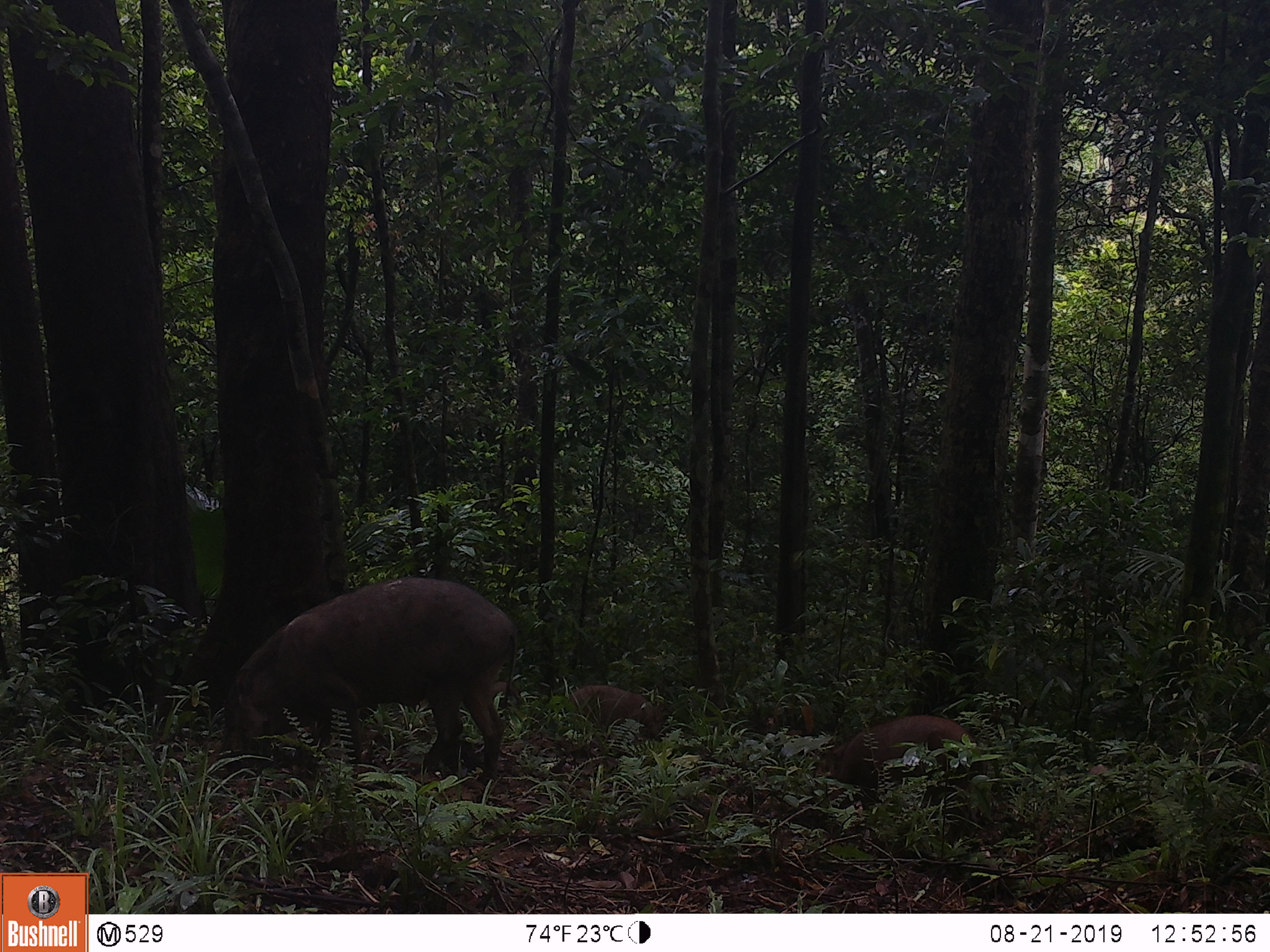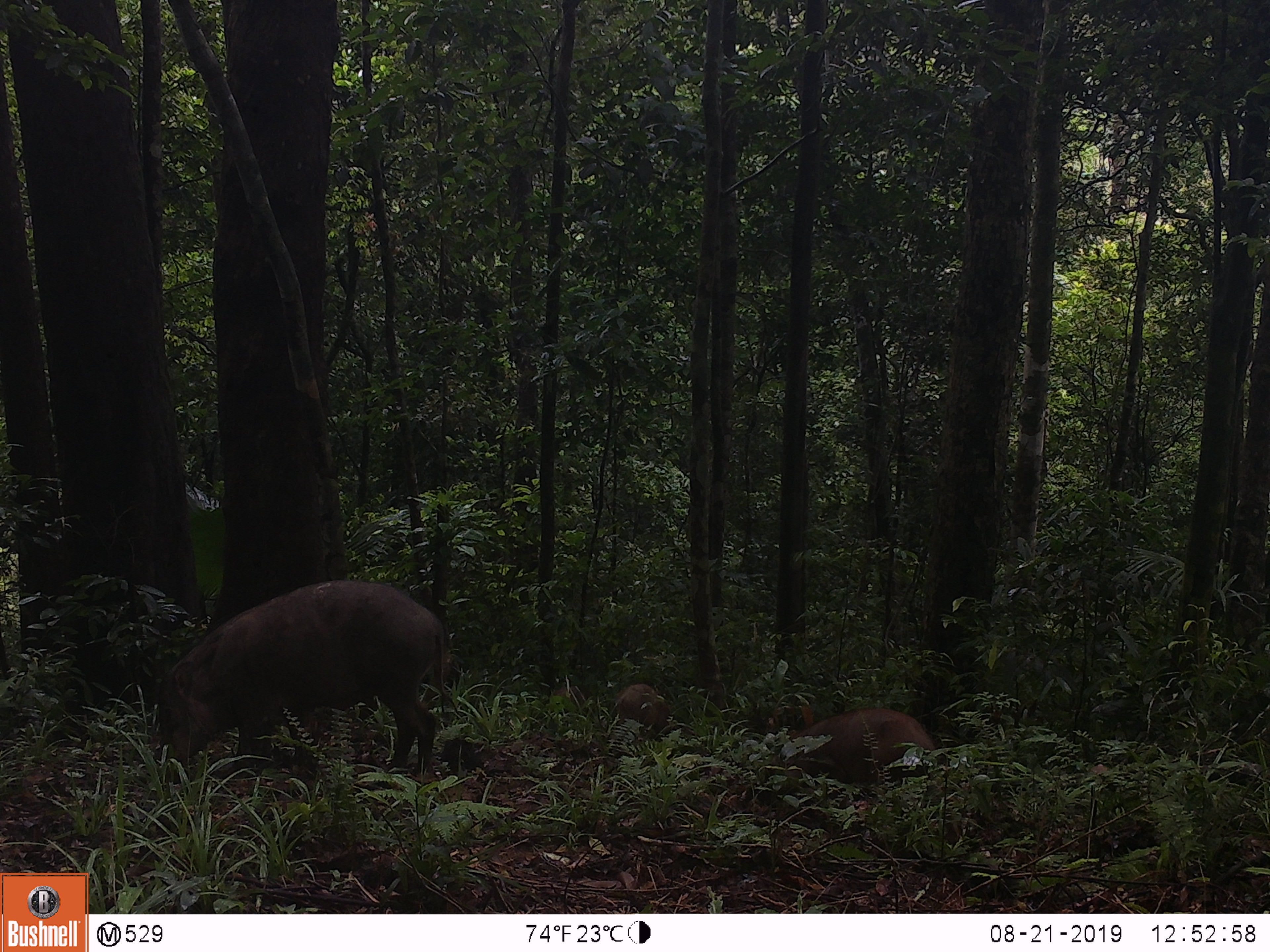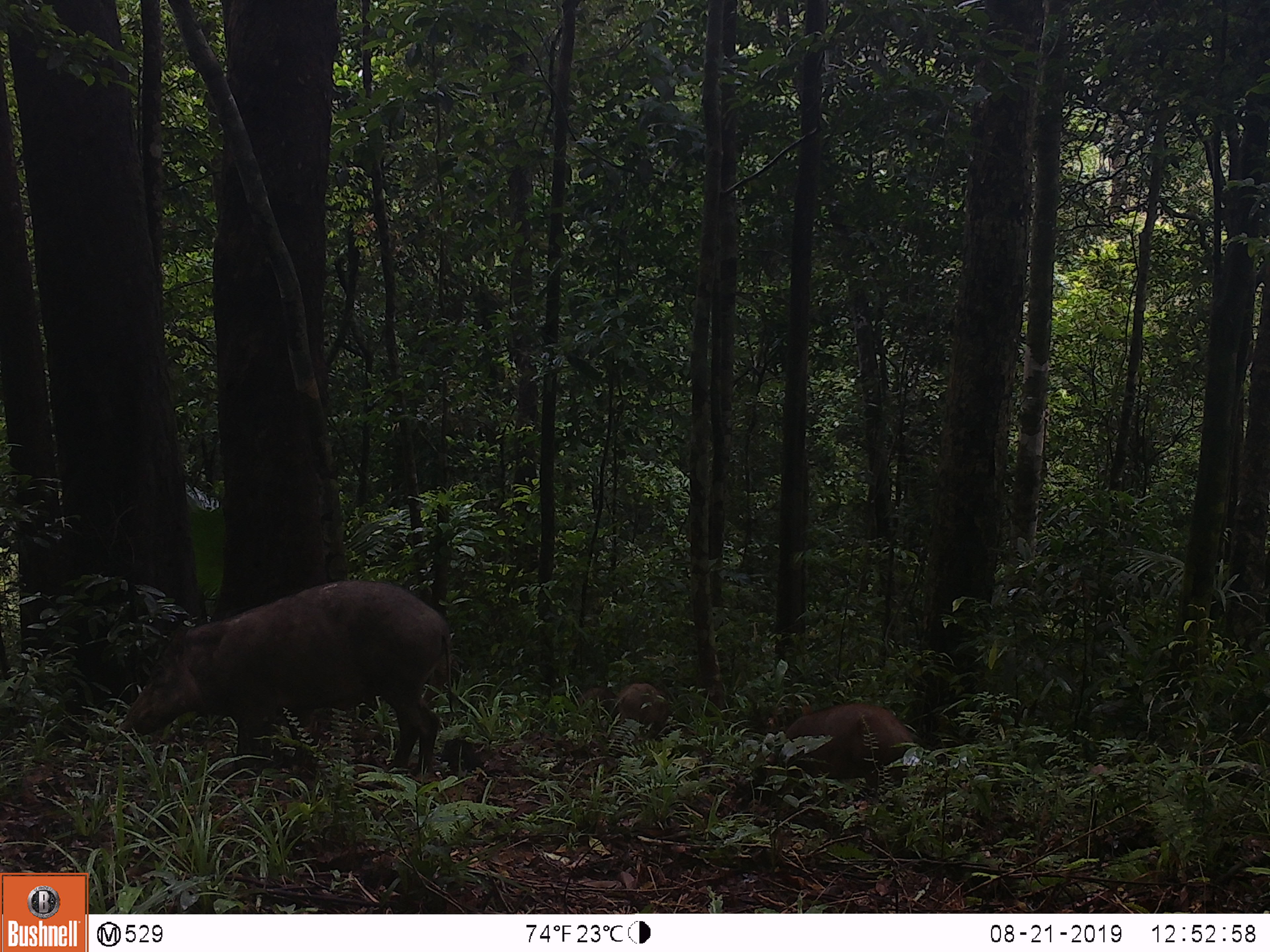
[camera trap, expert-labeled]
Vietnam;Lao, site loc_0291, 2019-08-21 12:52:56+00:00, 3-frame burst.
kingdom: Animalia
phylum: Chordata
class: Mammalia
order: Artiodactyla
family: Suidae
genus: Sus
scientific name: Sus scrofa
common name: eurasian wild pig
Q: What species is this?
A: Eurasian wild pig (Sus scrofa).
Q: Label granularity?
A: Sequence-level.